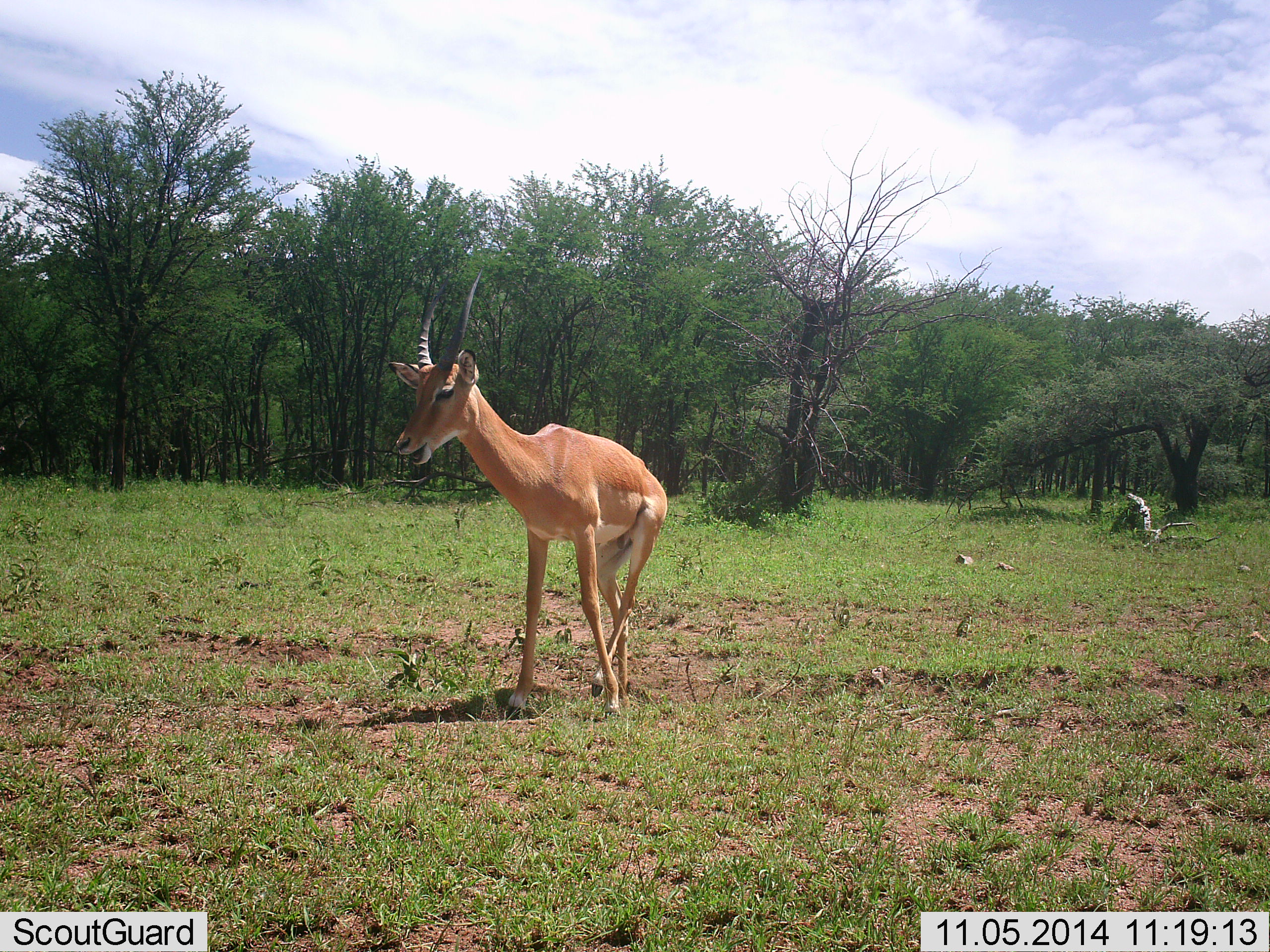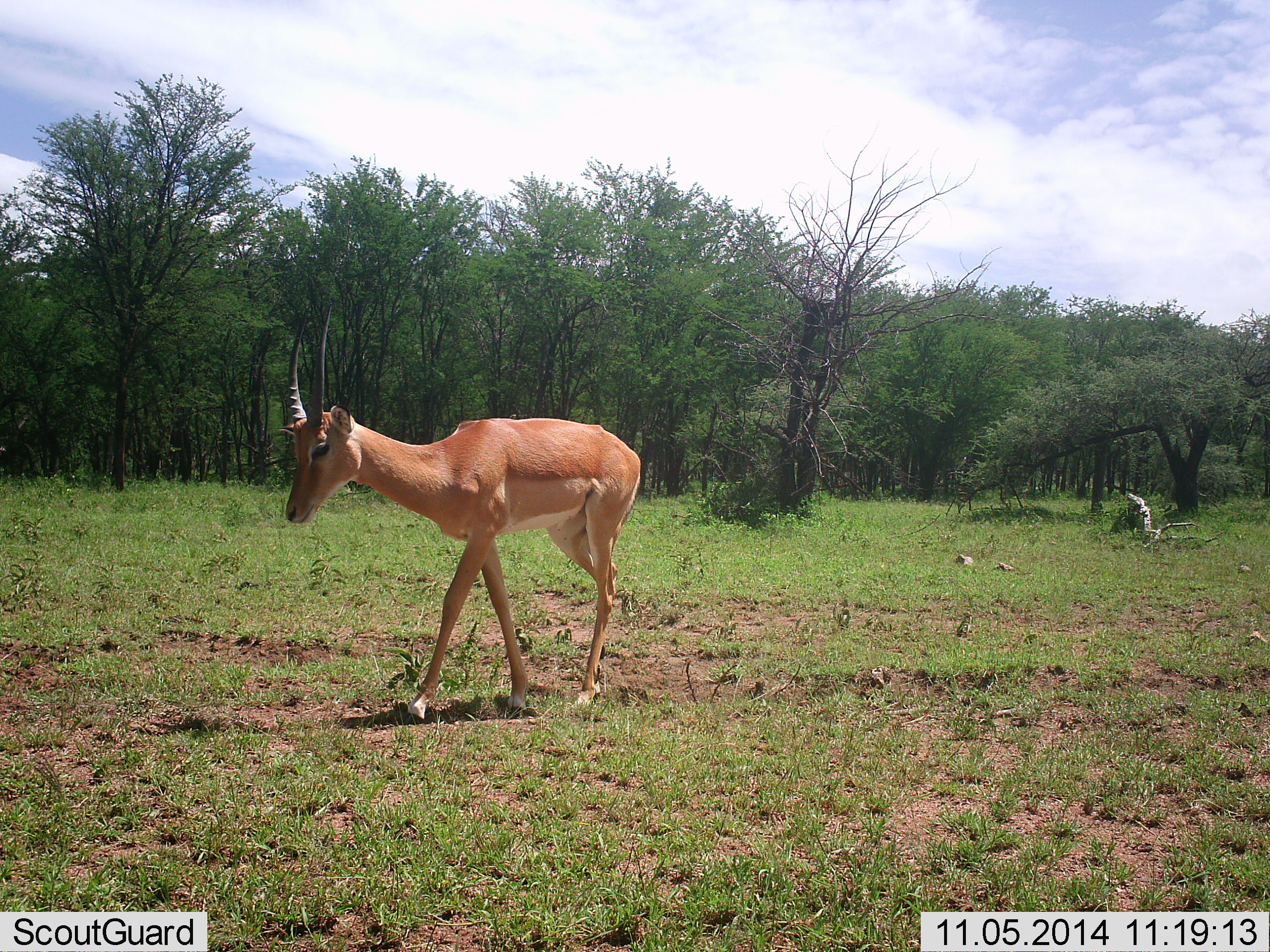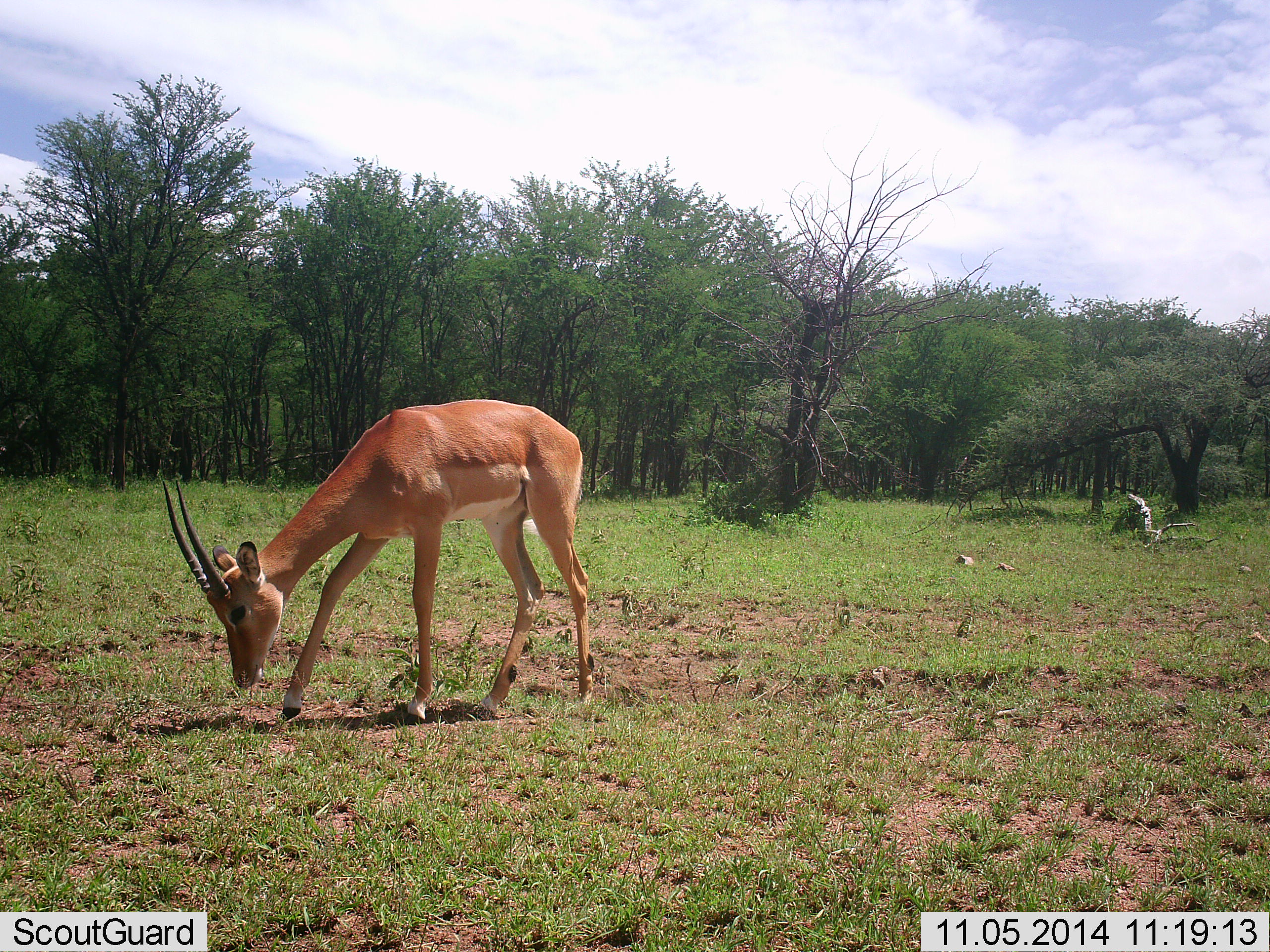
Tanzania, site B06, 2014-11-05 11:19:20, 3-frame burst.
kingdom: Animalia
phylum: Chordata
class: Mammalia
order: Artiodactyla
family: Bovidae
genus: Nanger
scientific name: Nanger granti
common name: grant's gazelle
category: gazellegrants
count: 1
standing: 10%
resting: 0%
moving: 50%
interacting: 0%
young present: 0%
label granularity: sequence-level